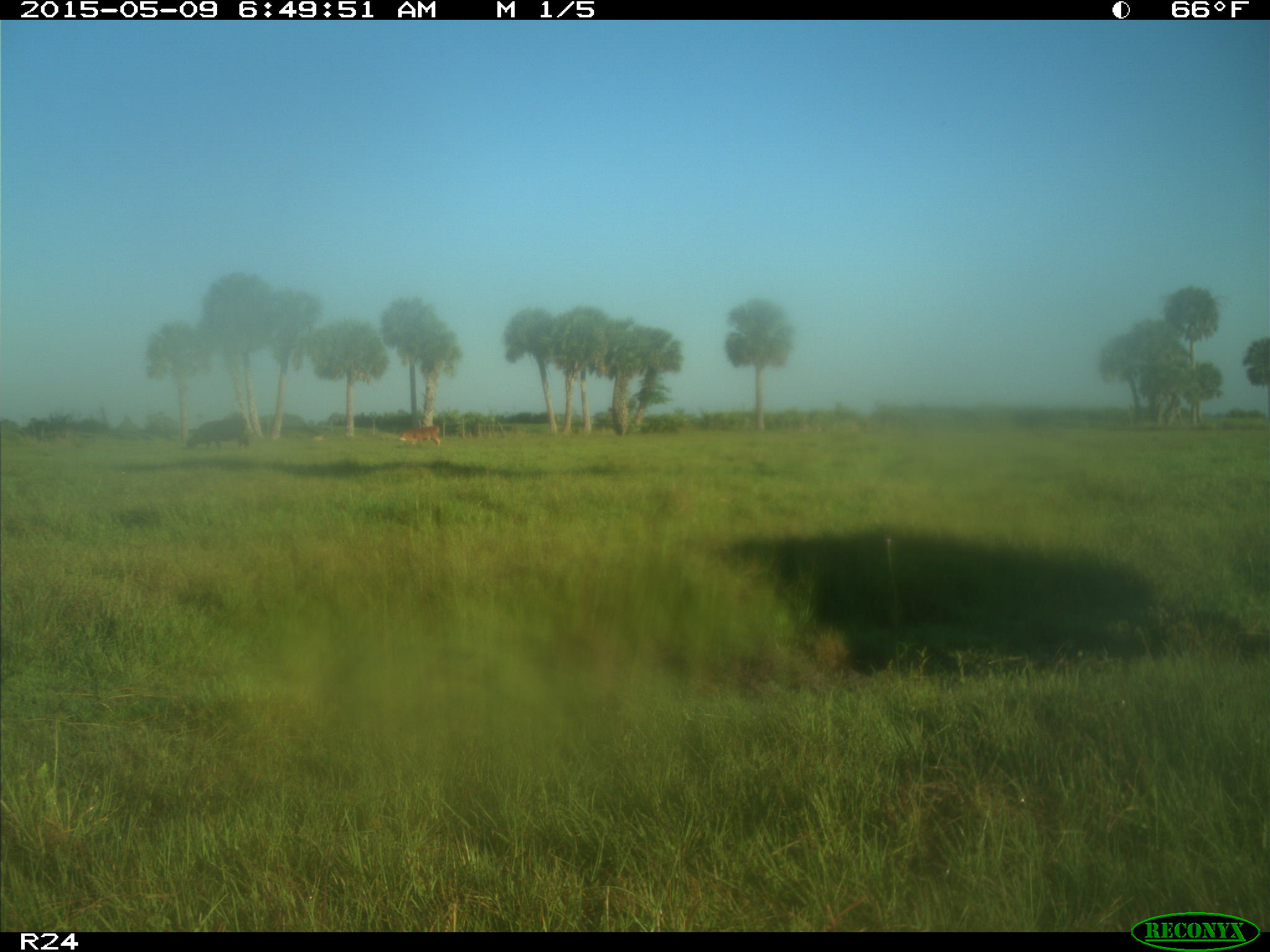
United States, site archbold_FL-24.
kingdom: Animalia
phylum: Chordata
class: Mammalia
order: Artiodactyla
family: Bovidae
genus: Bos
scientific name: Bos taurus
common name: domestic cow